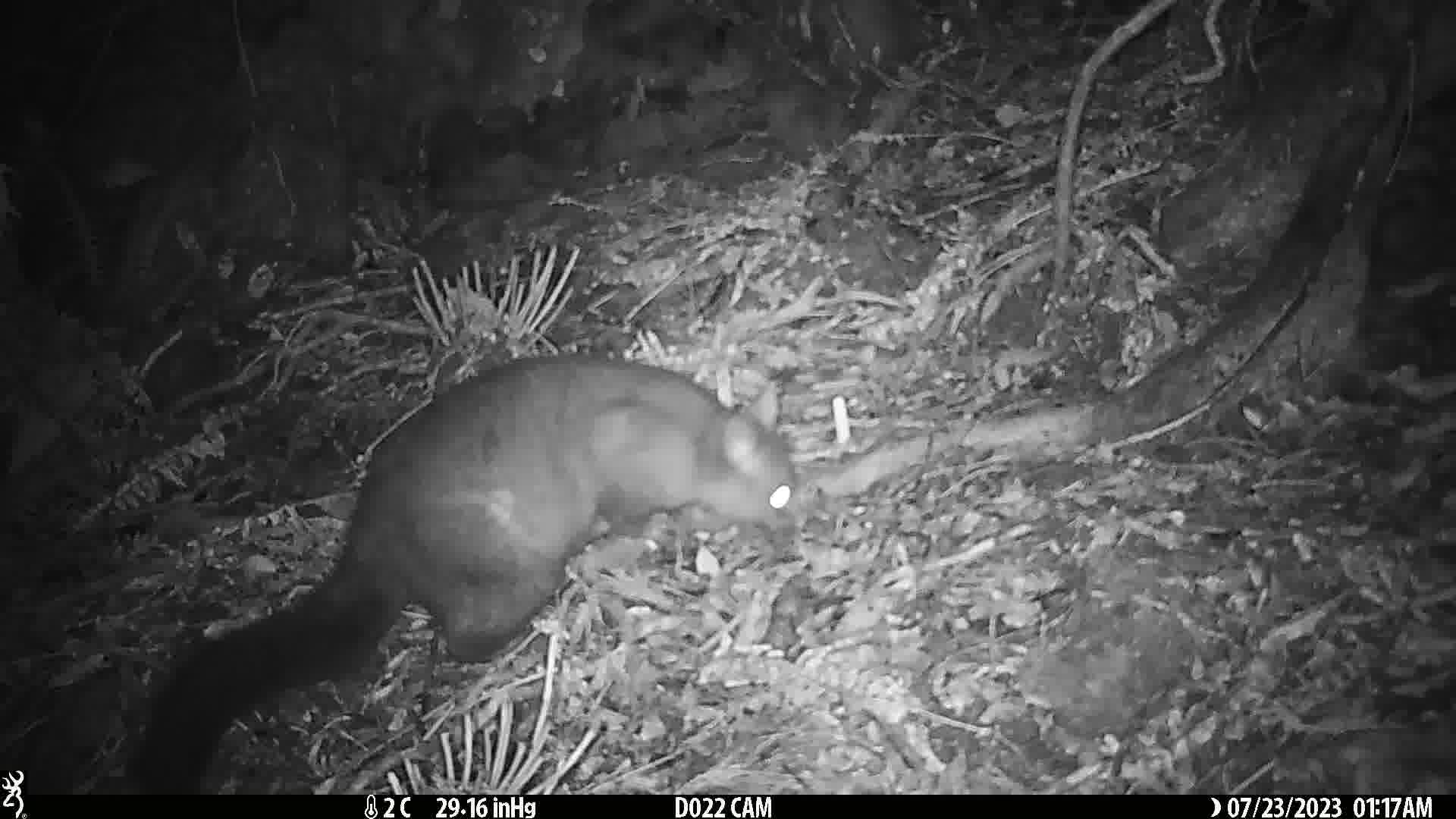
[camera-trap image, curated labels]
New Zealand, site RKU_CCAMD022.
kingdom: Animalia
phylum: Chordata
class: Mammalia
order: Diprotodontia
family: Phalangeridae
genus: Trichosurus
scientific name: Trichosurus vulpecula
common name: common brushtail possum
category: possum